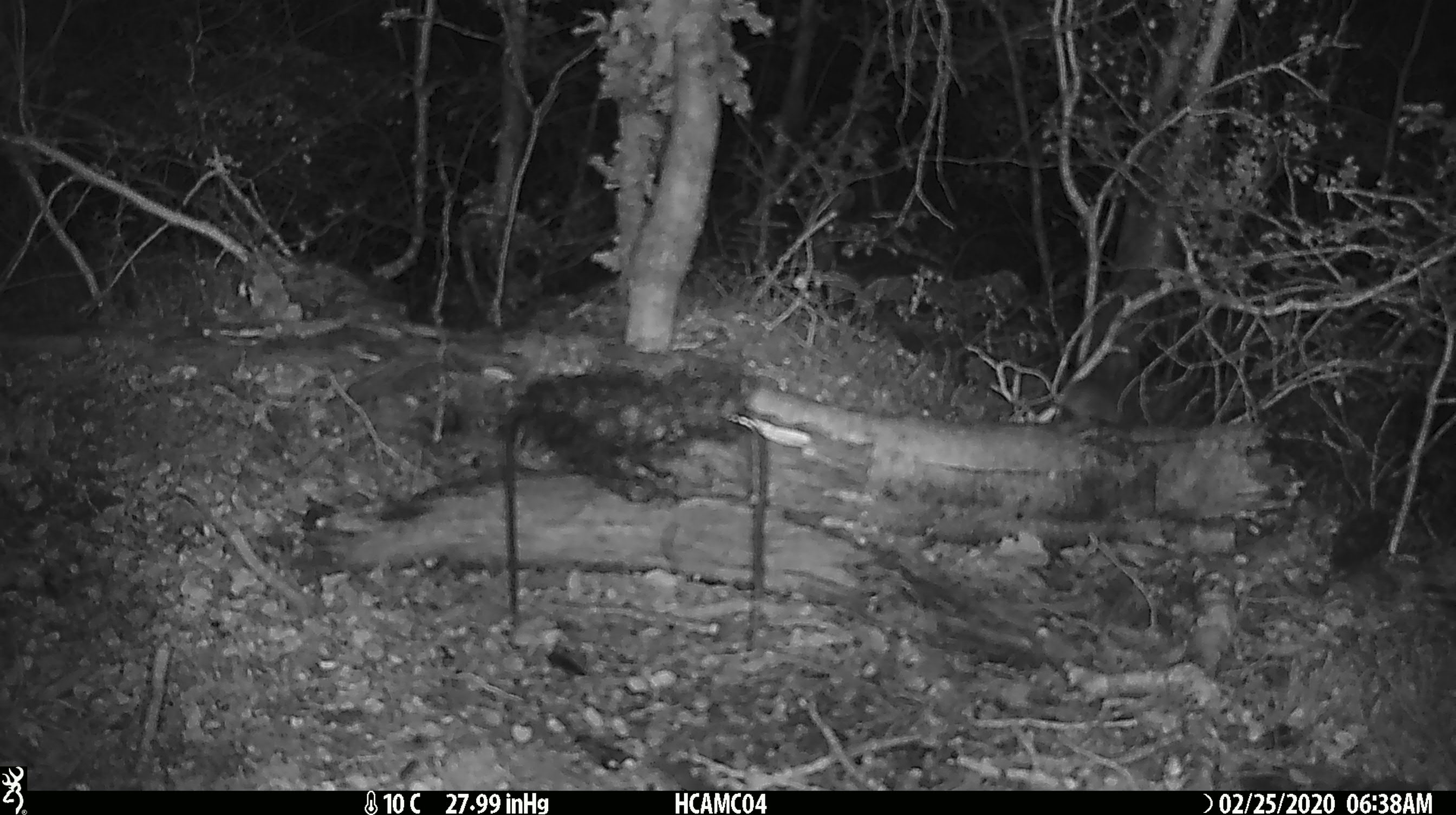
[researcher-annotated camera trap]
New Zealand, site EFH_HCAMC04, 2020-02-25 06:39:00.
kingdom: Animalia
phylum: Chordata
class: Mammalia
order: Rodentia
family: Muridae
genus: Mus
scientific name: Mus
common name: mouse